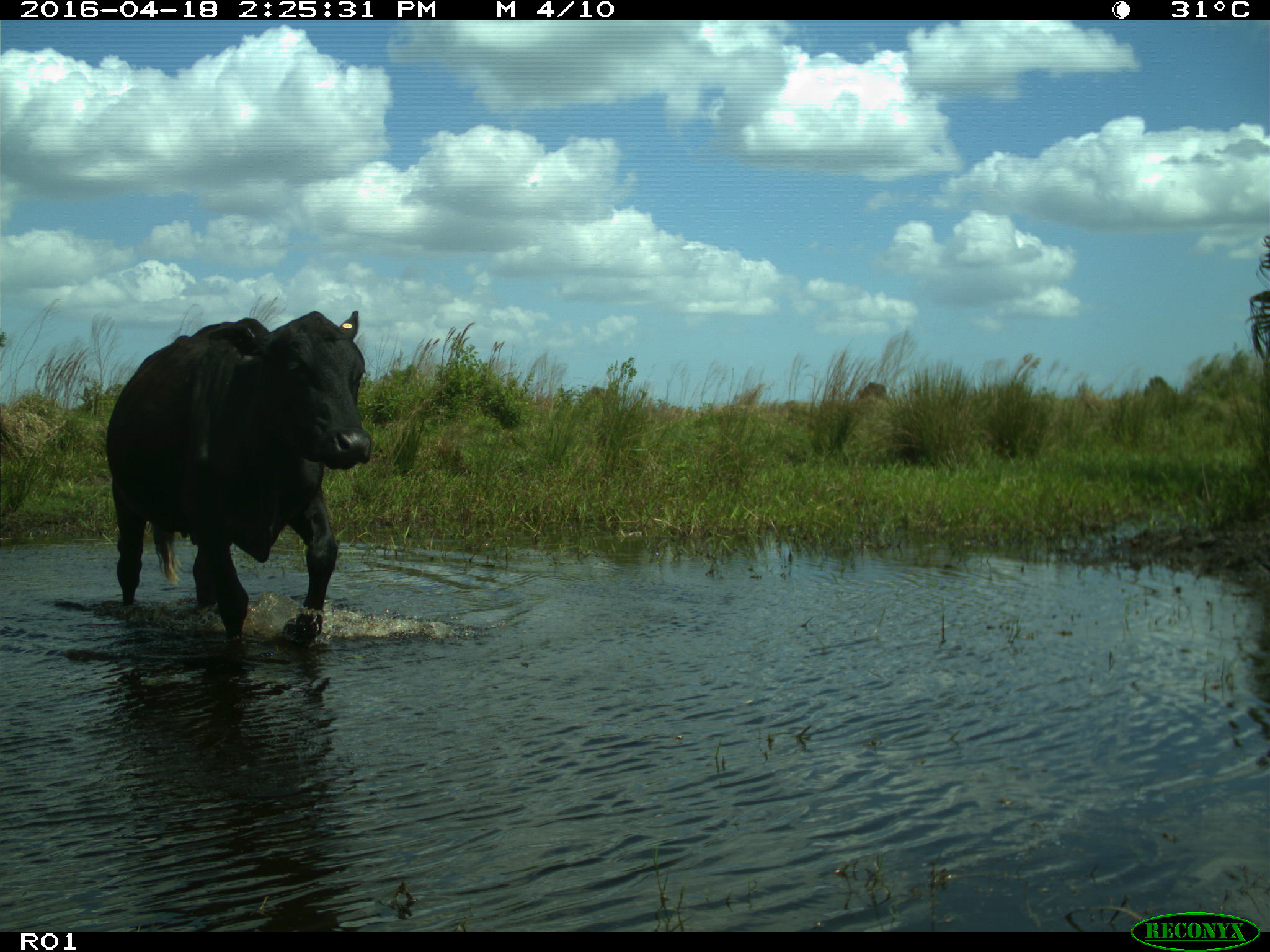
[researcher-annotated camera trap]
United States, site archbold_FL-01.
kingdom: Animalia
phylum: Chordata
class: Mammalia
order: Artiodactyla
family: Bovidae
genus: Bos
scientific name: Bos taurus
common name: domestic cow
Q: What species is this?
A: Bos taurus (domestic cow).